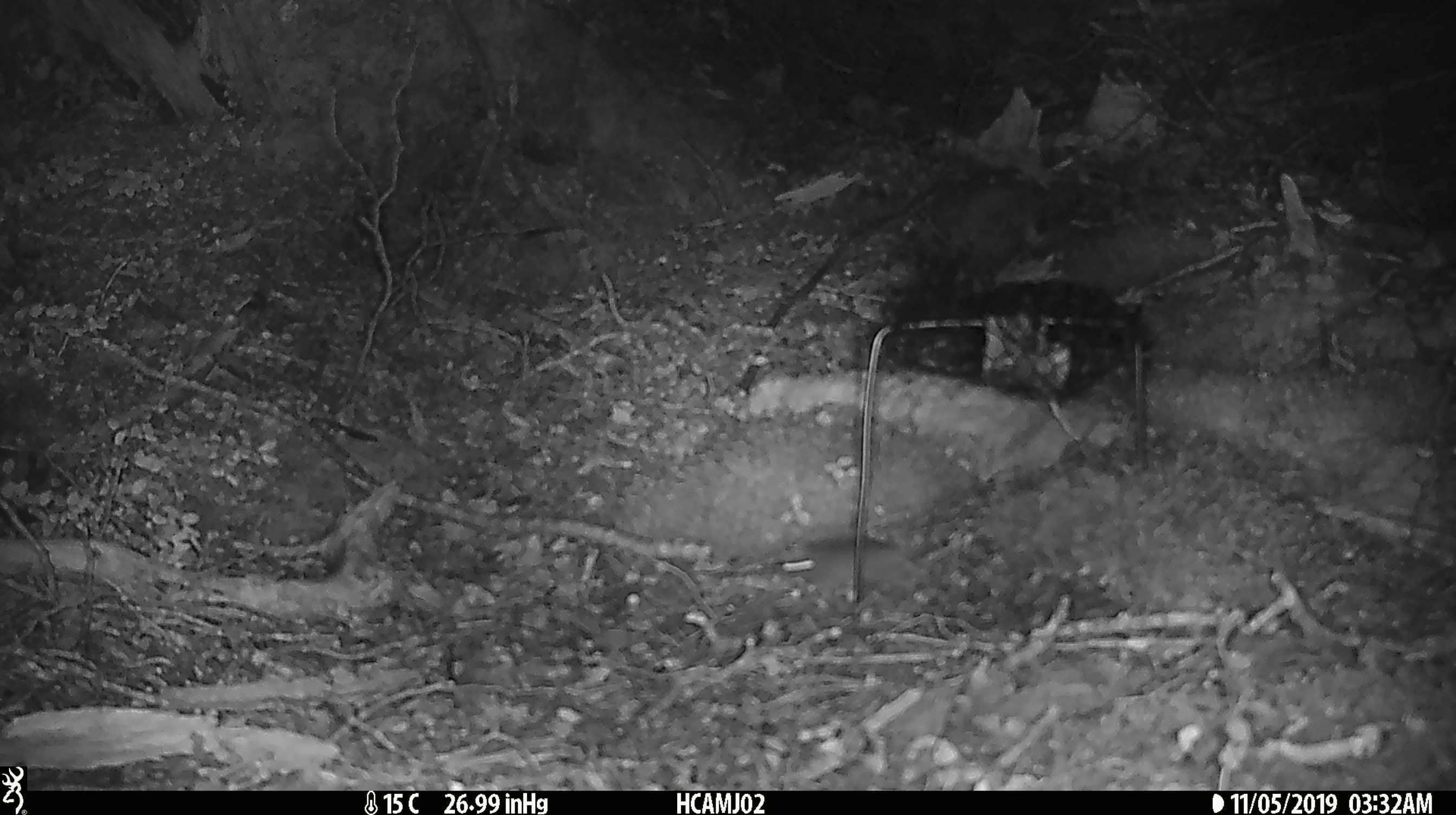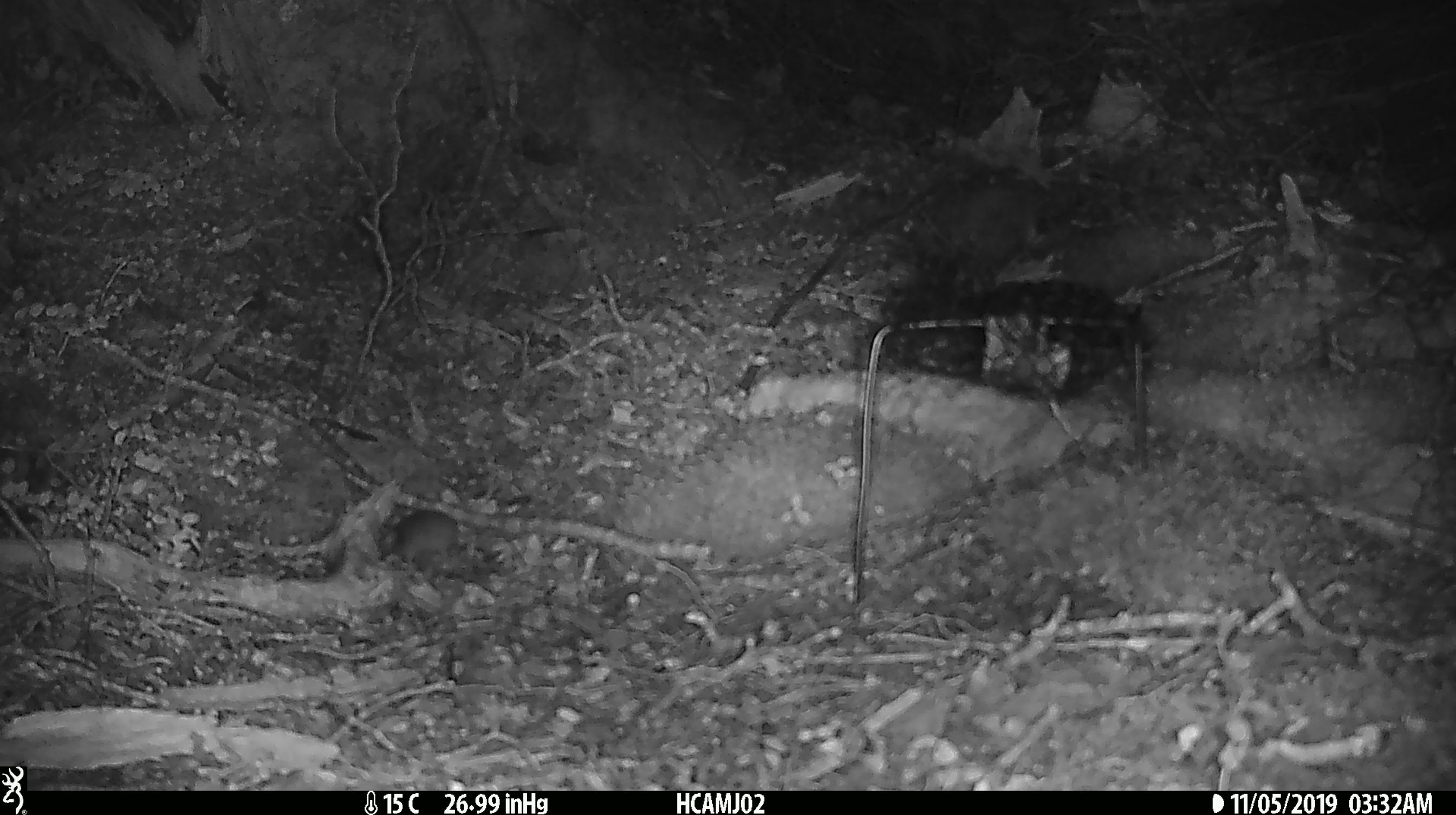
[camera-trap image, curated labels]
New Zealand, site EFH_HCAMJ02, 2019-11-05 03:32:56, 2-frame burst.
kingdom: Animalia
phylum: Chordata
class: Mammalia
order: Rodentia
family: Muridae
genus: Mus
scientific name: Mus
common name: mouse